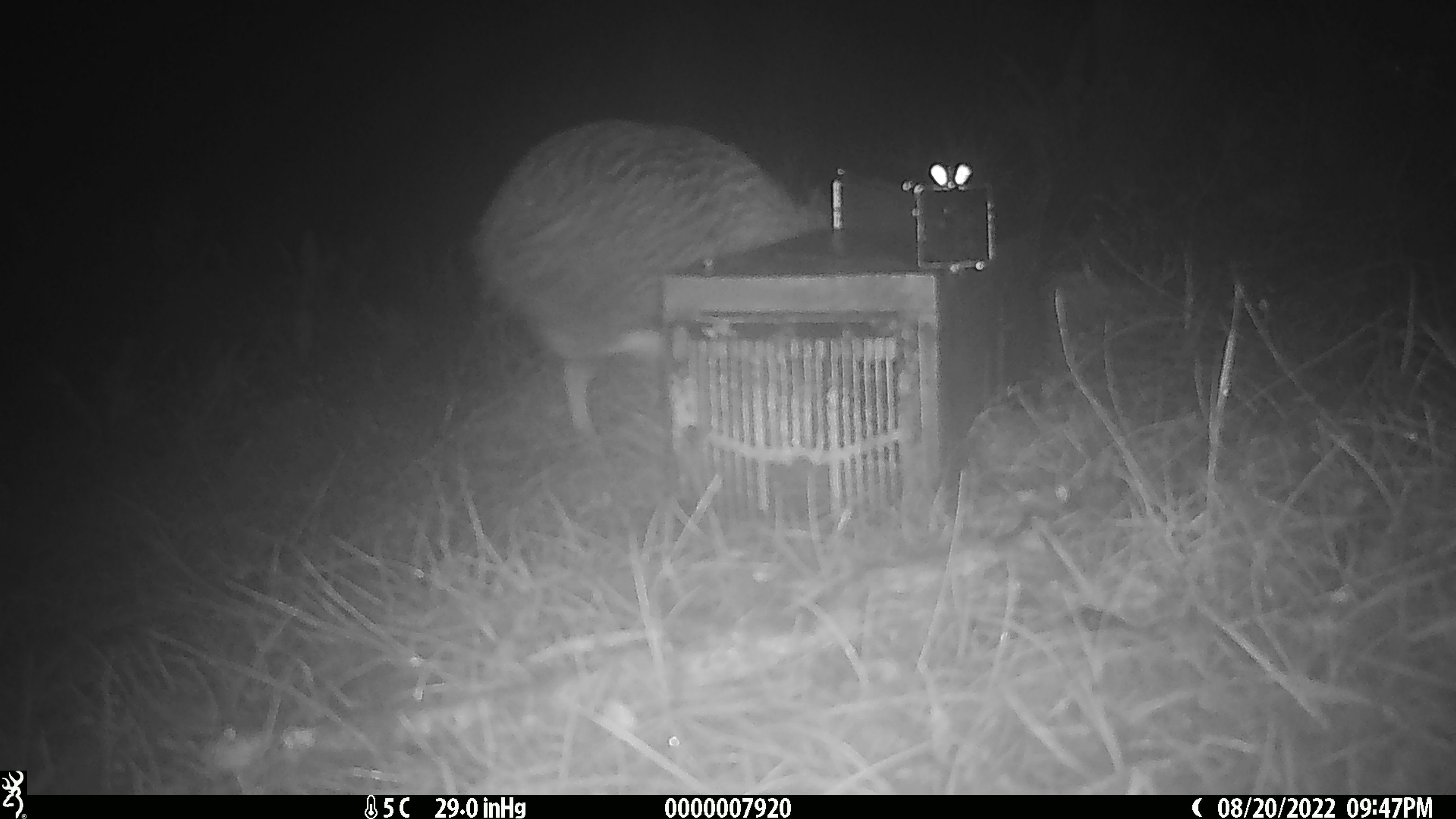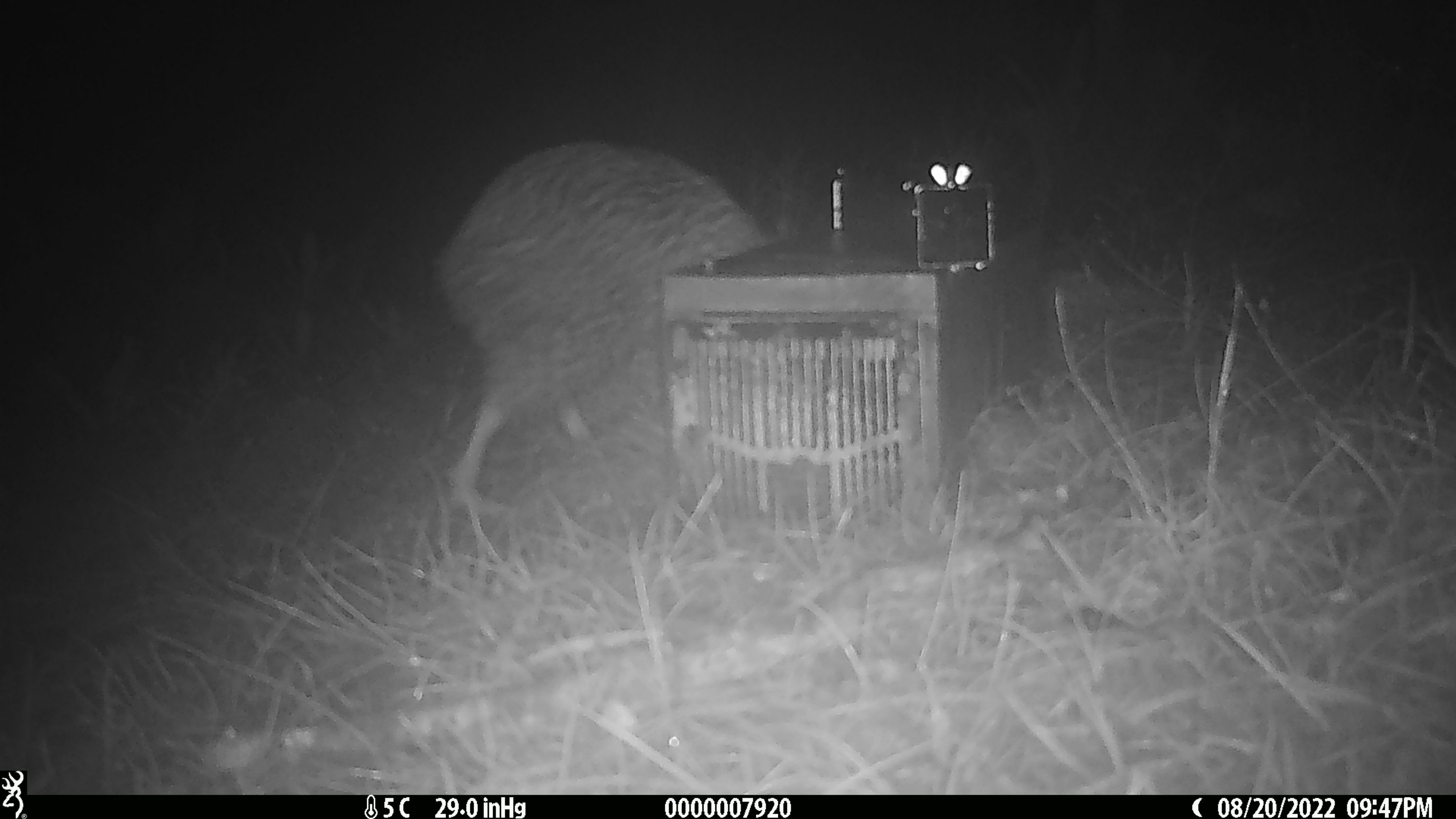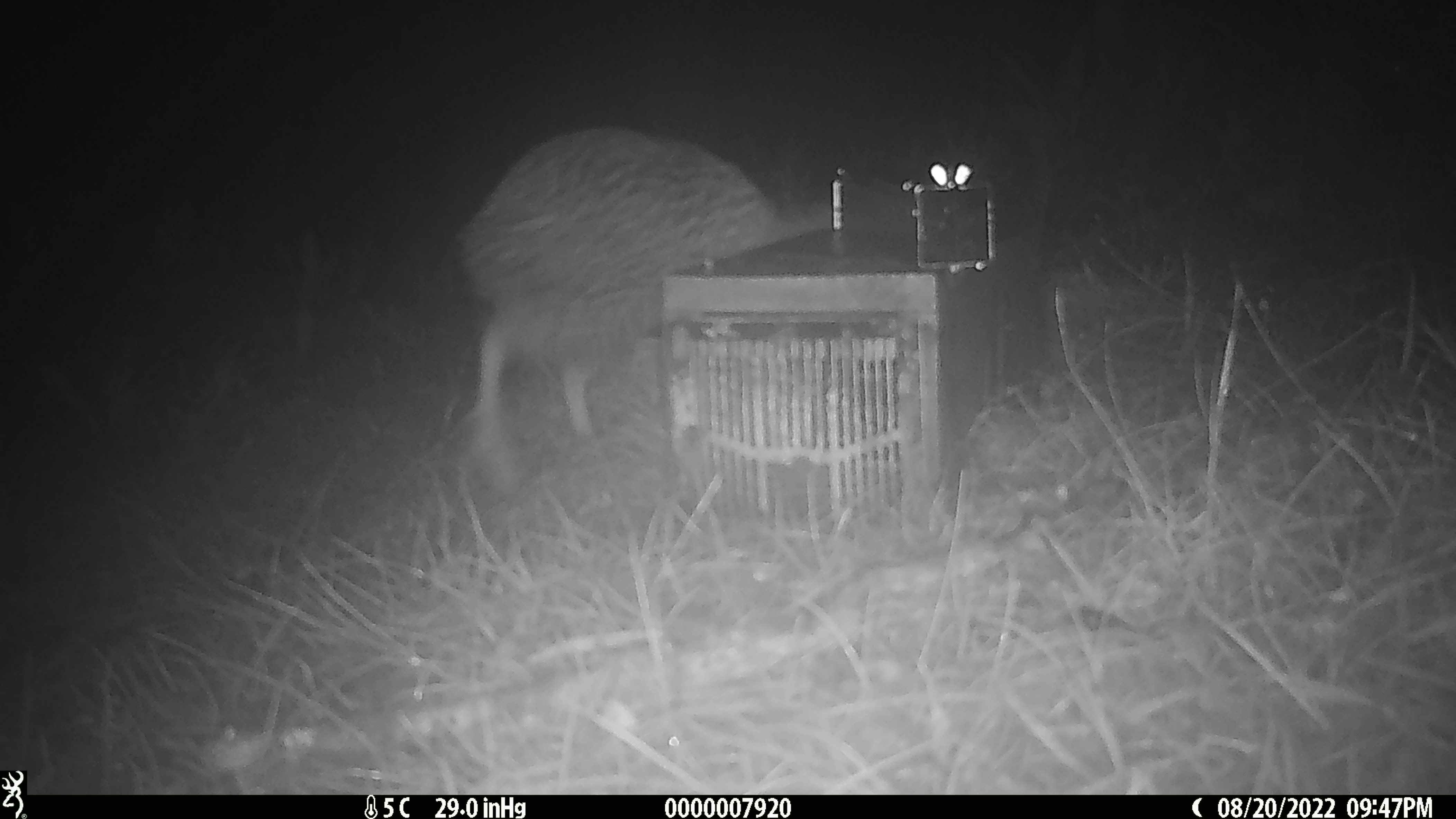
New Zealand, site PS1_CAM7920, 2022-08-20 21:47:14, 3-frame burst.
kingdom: Animalia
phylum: Chordata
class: Aves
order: Apterygiformes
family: Apterygidae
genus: Apteryx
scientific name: Apteryx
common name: kiwi